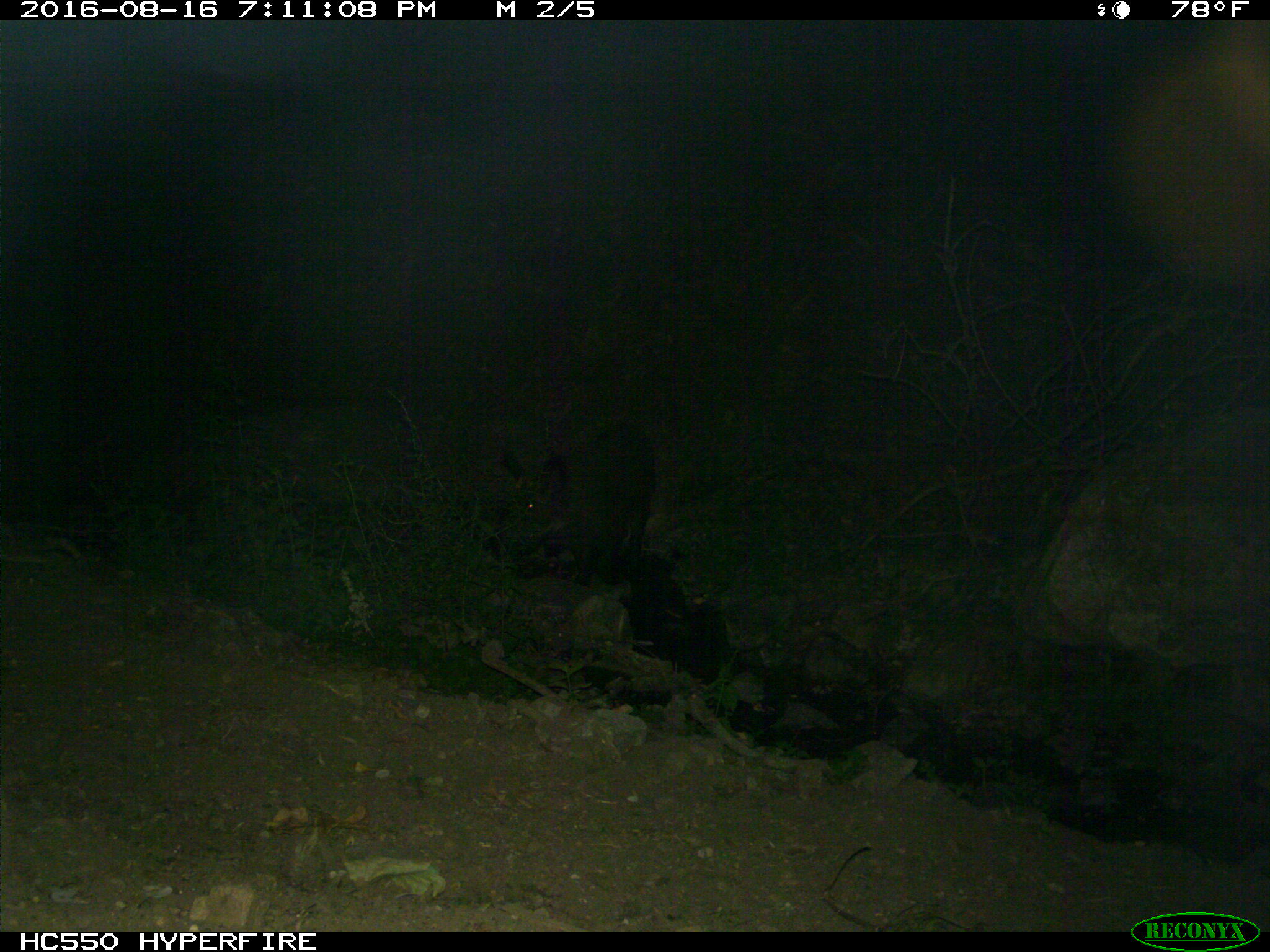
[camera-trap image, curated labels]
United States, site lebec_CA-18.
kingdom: Animalia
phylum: Chordata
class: Mammalia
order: Artiodactyla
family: Suidae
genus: Sus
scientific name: Sus scrofa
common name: wild boar